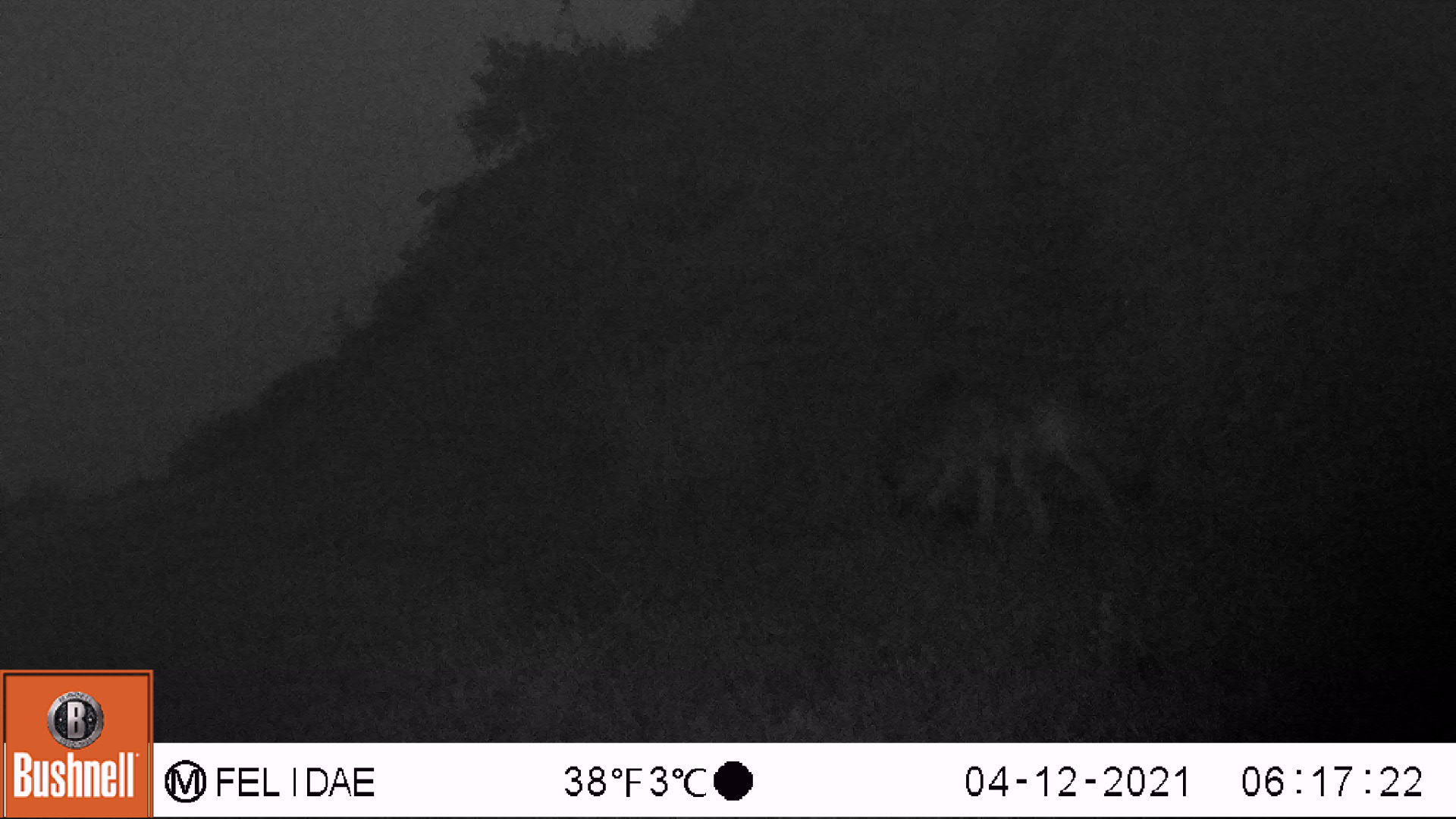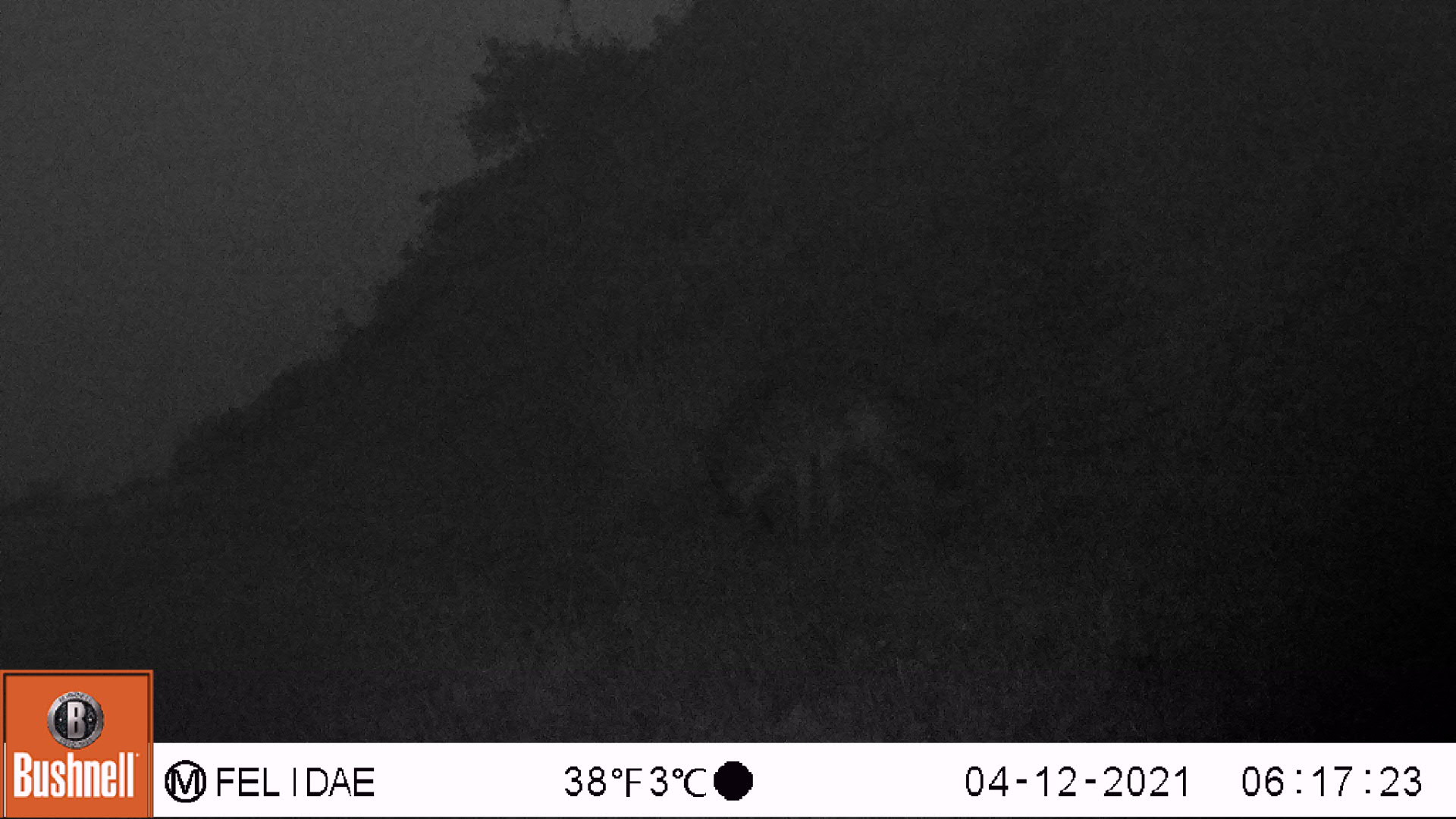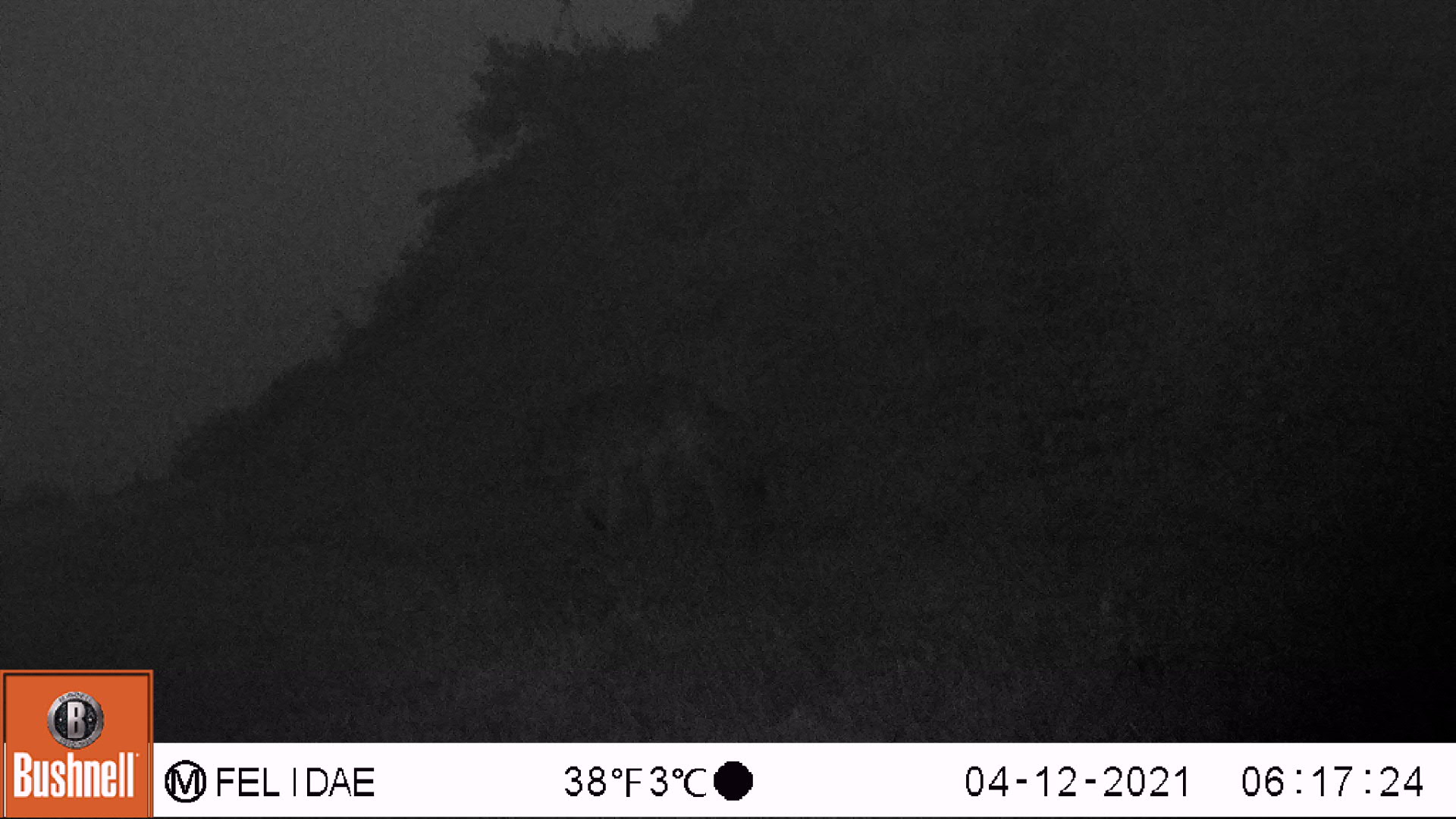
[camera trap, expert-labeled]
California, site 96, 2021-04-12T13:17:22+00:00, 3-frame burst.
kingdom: Animalia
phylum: Chordata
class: Mammalia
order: Carnivora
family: Canidae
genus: Canis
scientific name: Canis latrans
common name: coyote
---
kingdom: Animalia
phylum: Chordata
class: Mammalia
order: Carnivora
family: Canidae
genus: Urocyon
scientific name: Urocyon cinereoargenteus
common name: gray fox